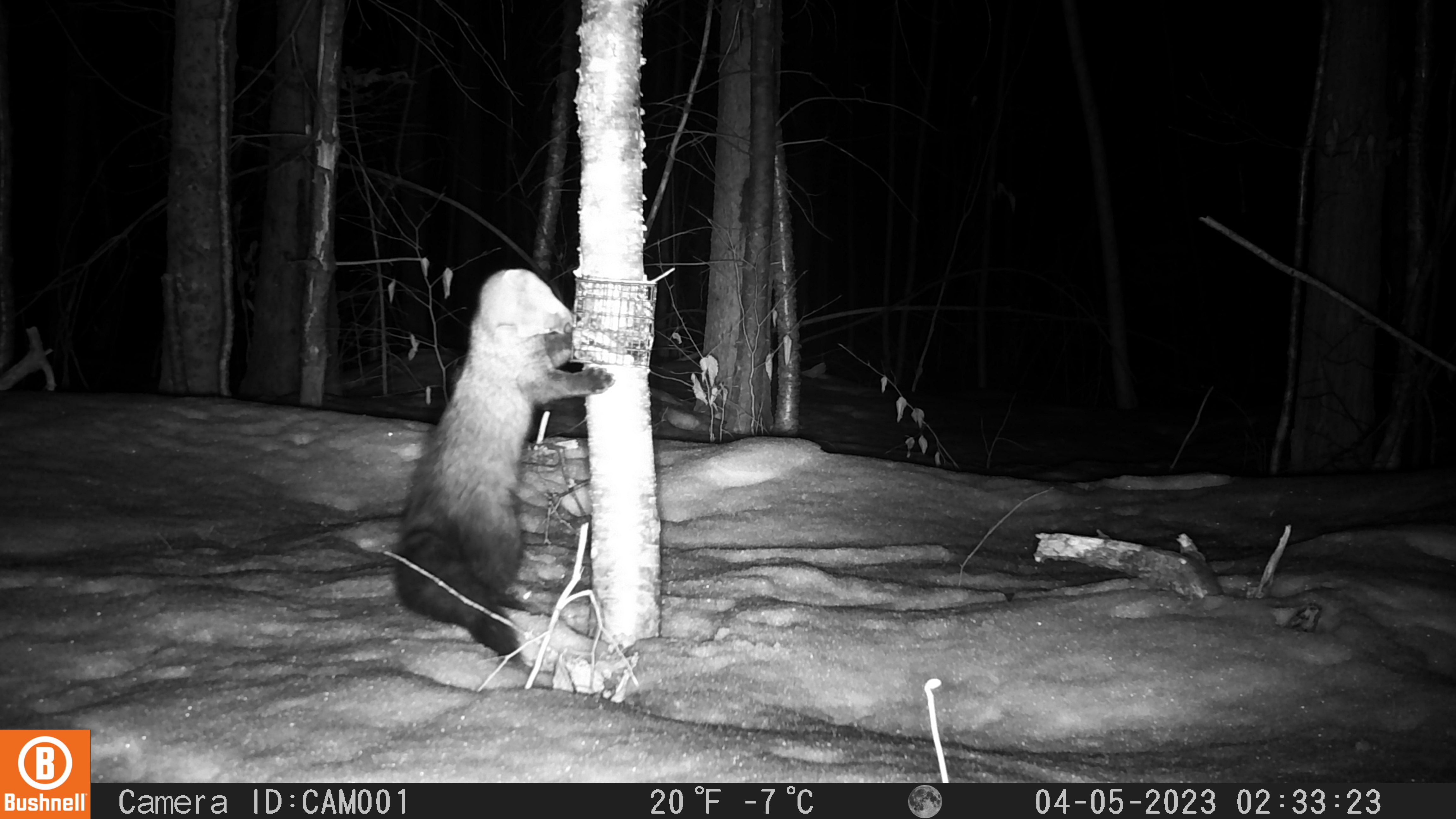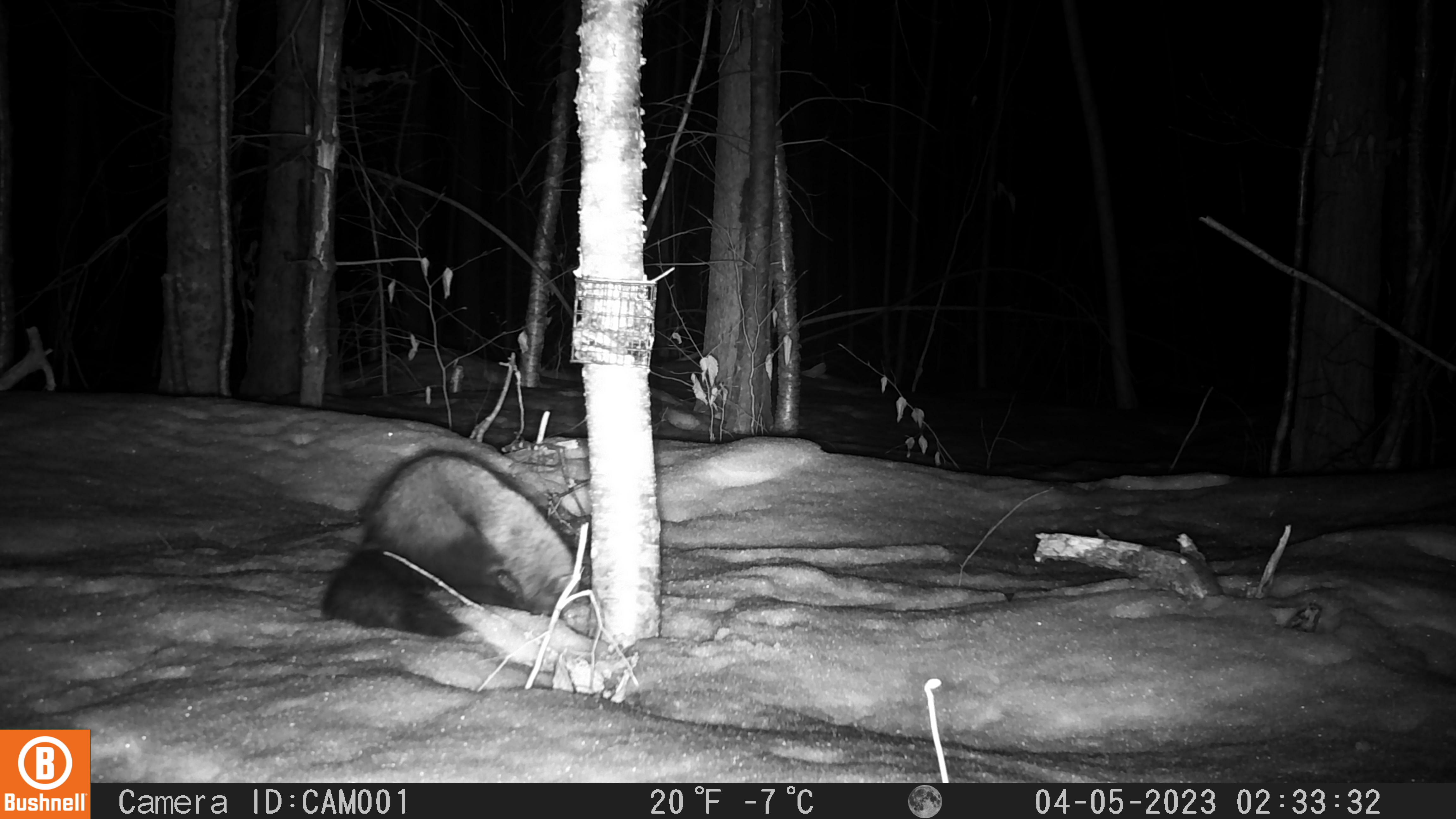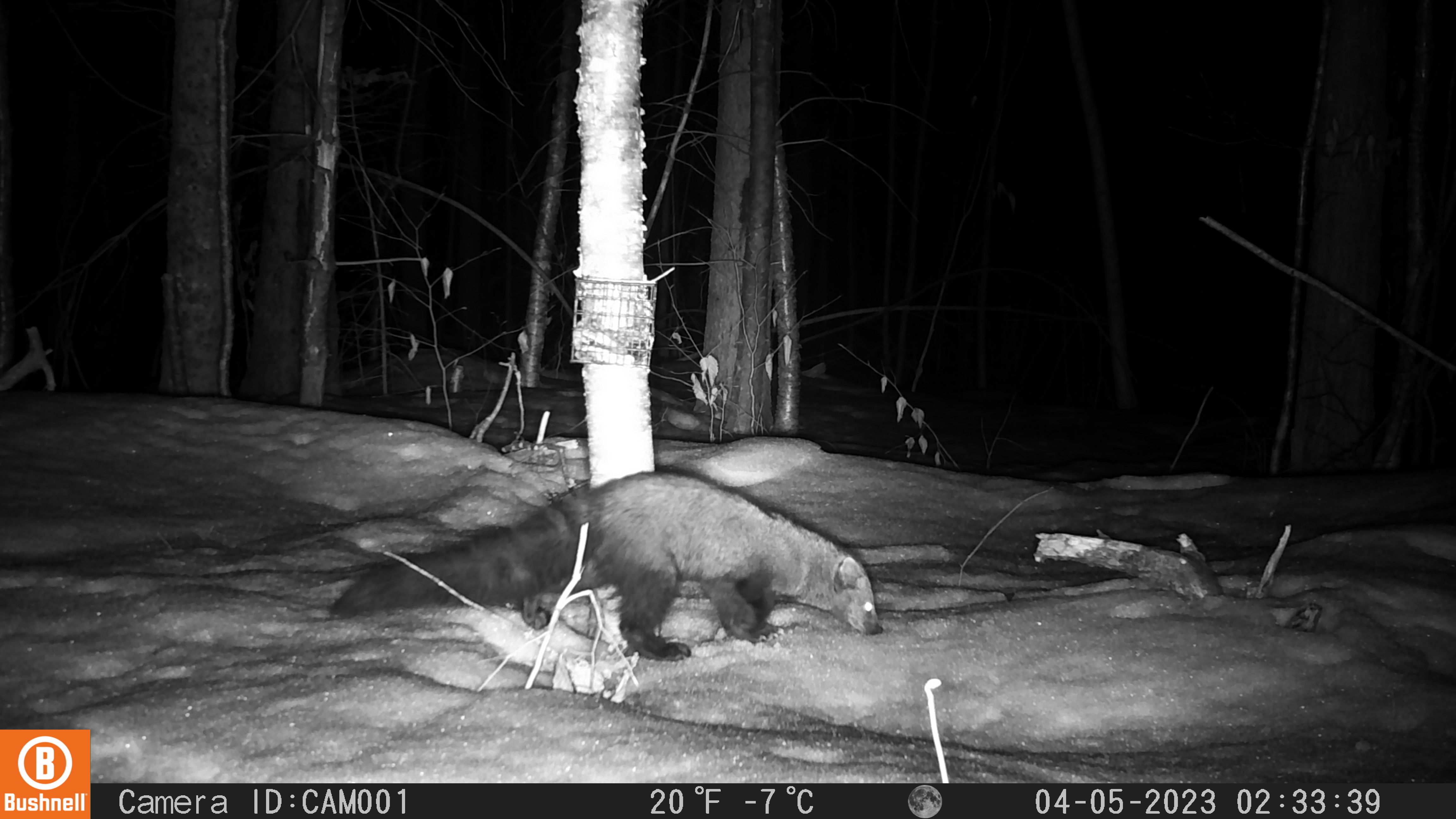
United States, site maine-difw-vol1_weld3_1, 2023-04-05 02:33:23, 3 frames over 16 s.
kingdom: Animalia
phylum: Chordata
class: Mammalia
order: Carnivora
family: Mustelidae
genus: Pekania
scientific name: Pekania pennanti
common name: fisher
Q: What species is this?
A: Fisher (Pekania pennanti).